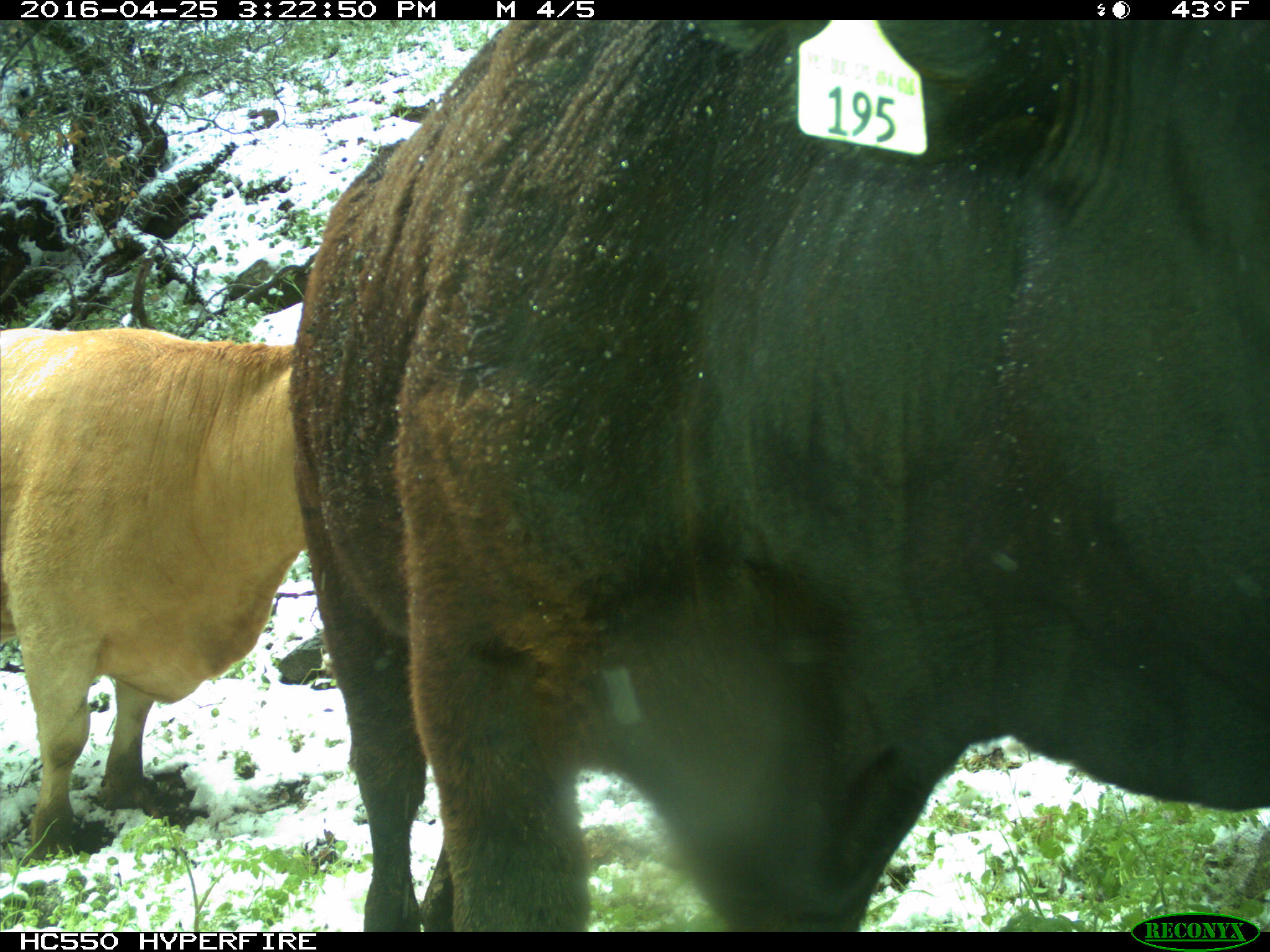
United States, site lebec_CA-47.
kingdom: Animalia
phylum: Chordata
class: Mammalia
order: Artiodactyla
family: Bovidae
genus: Bos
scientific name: Bos taurus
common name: domestic cow